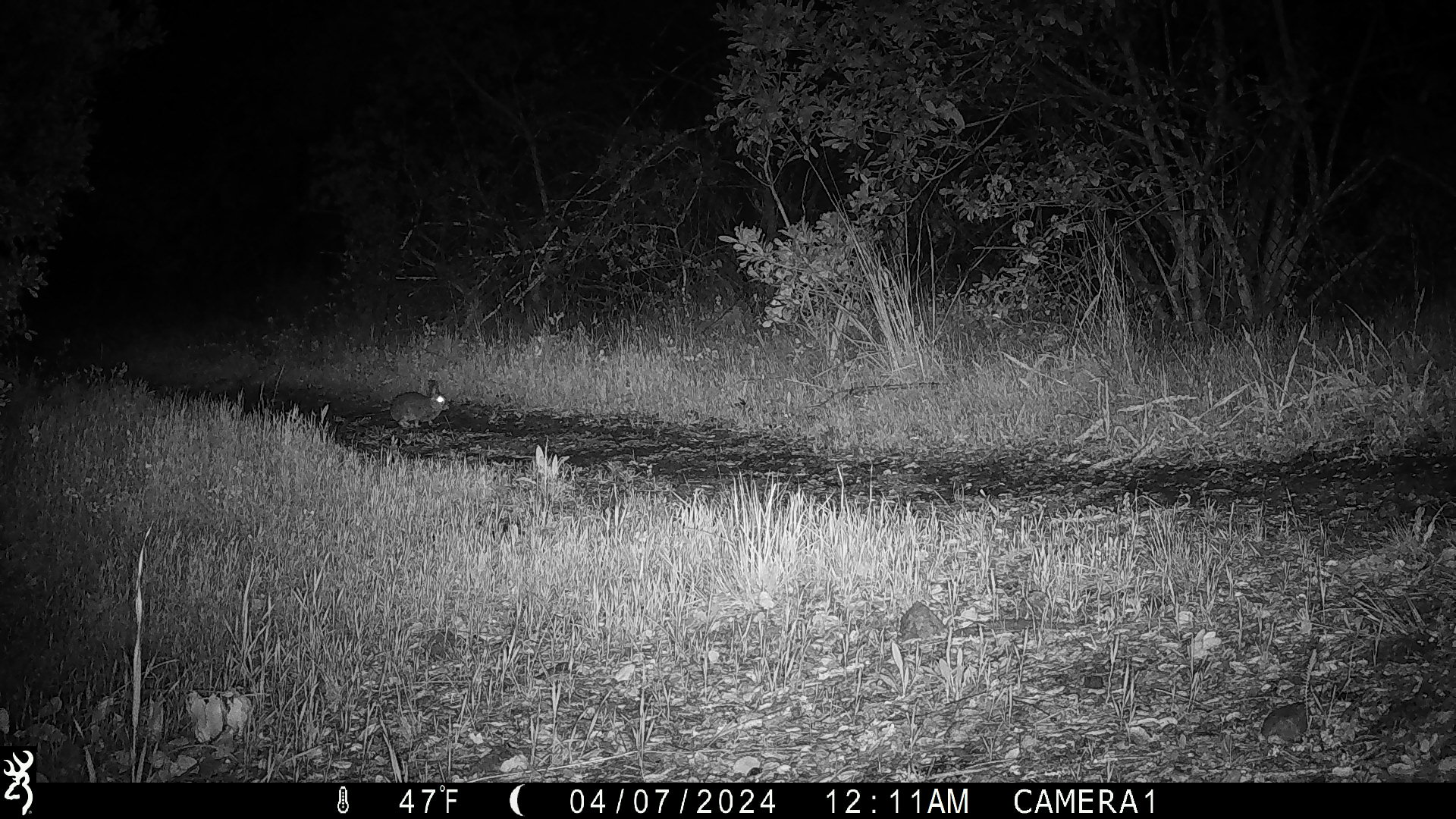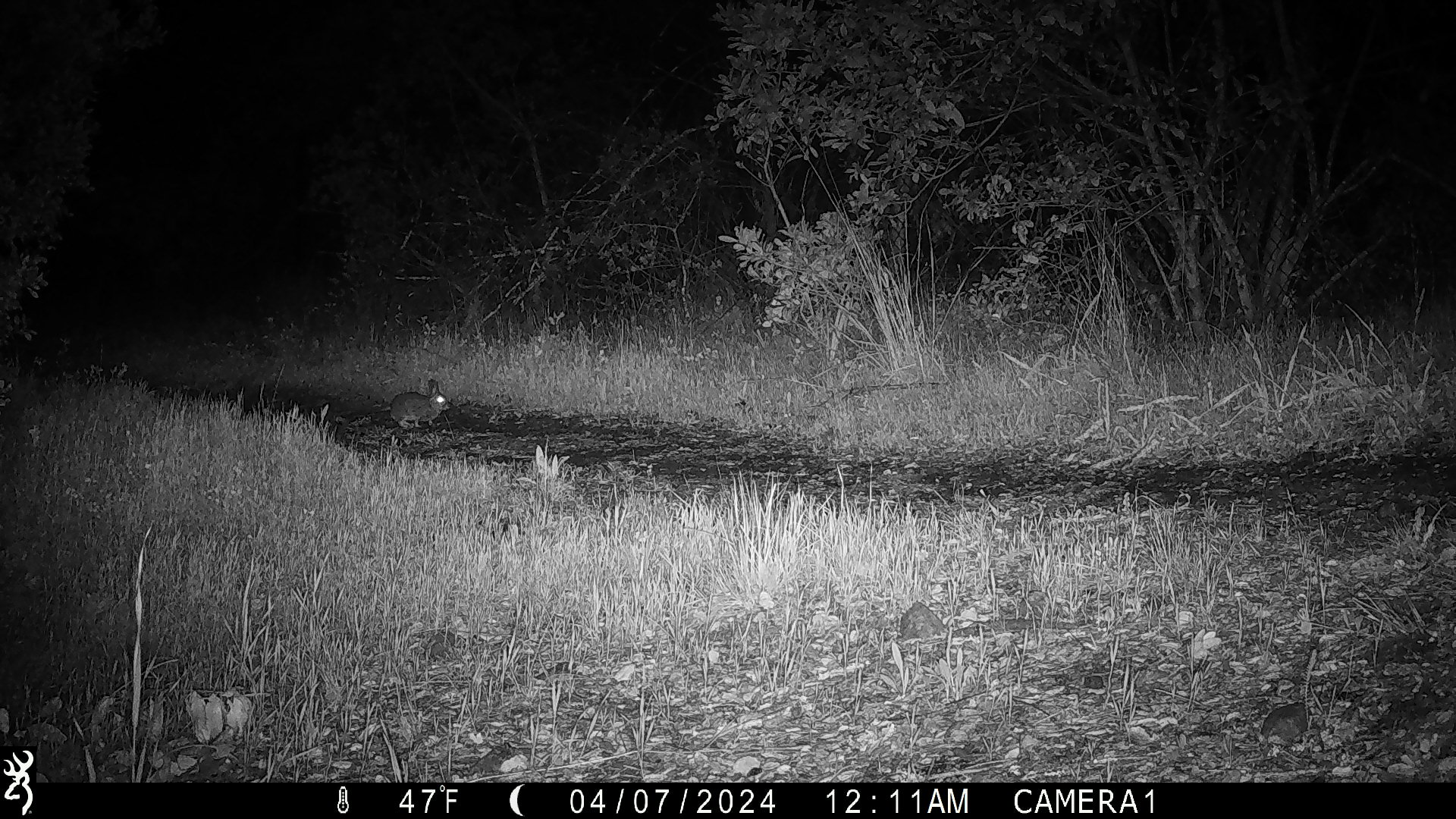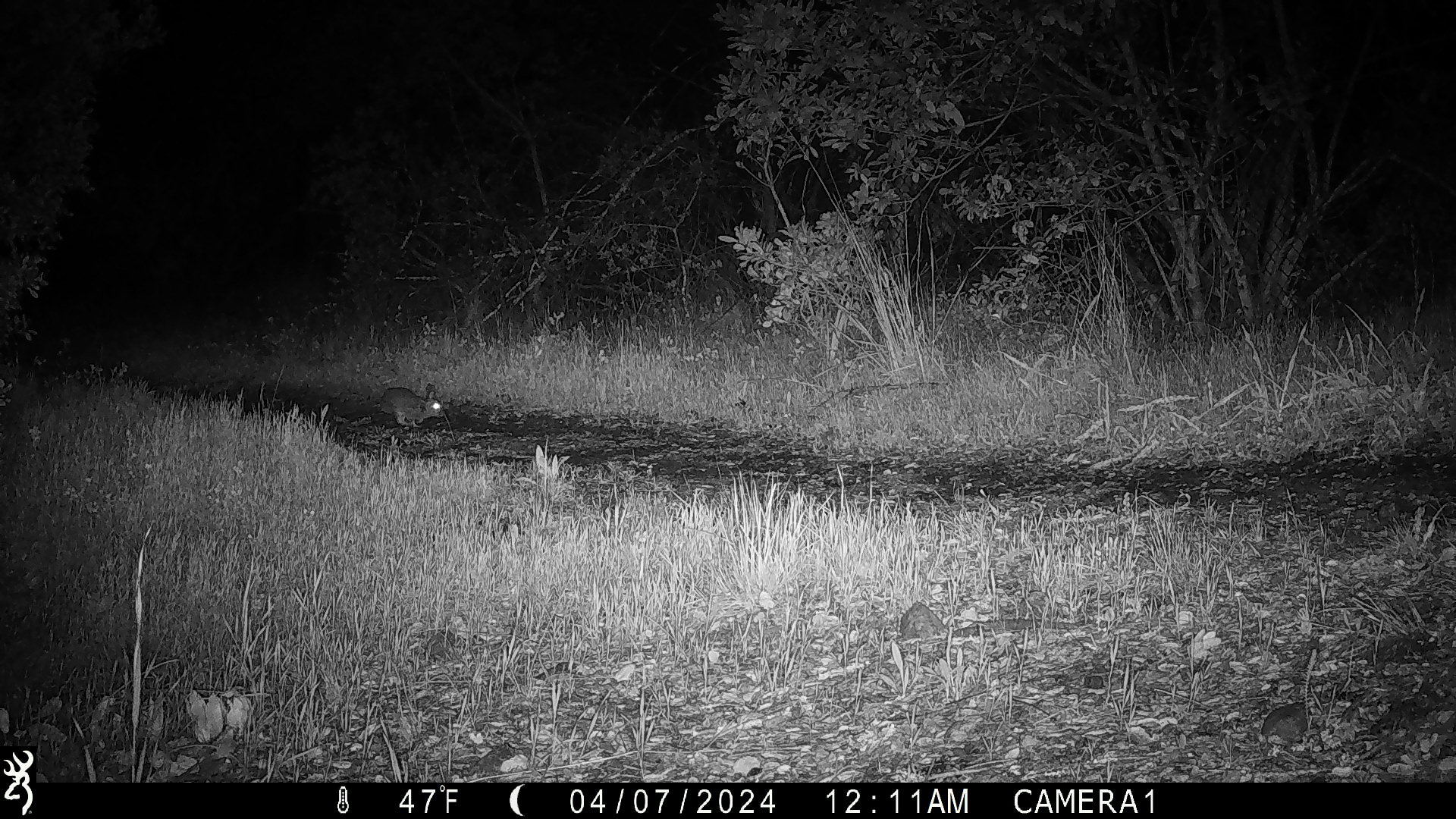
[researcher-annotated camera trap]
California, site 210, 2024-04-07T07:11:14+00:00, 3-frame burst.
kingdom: Animalia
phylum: Chordata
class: Mammalia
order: Lagomorpha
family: Leporidae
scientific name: Leporidae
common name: rabbit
Rabbit (Leporidae).